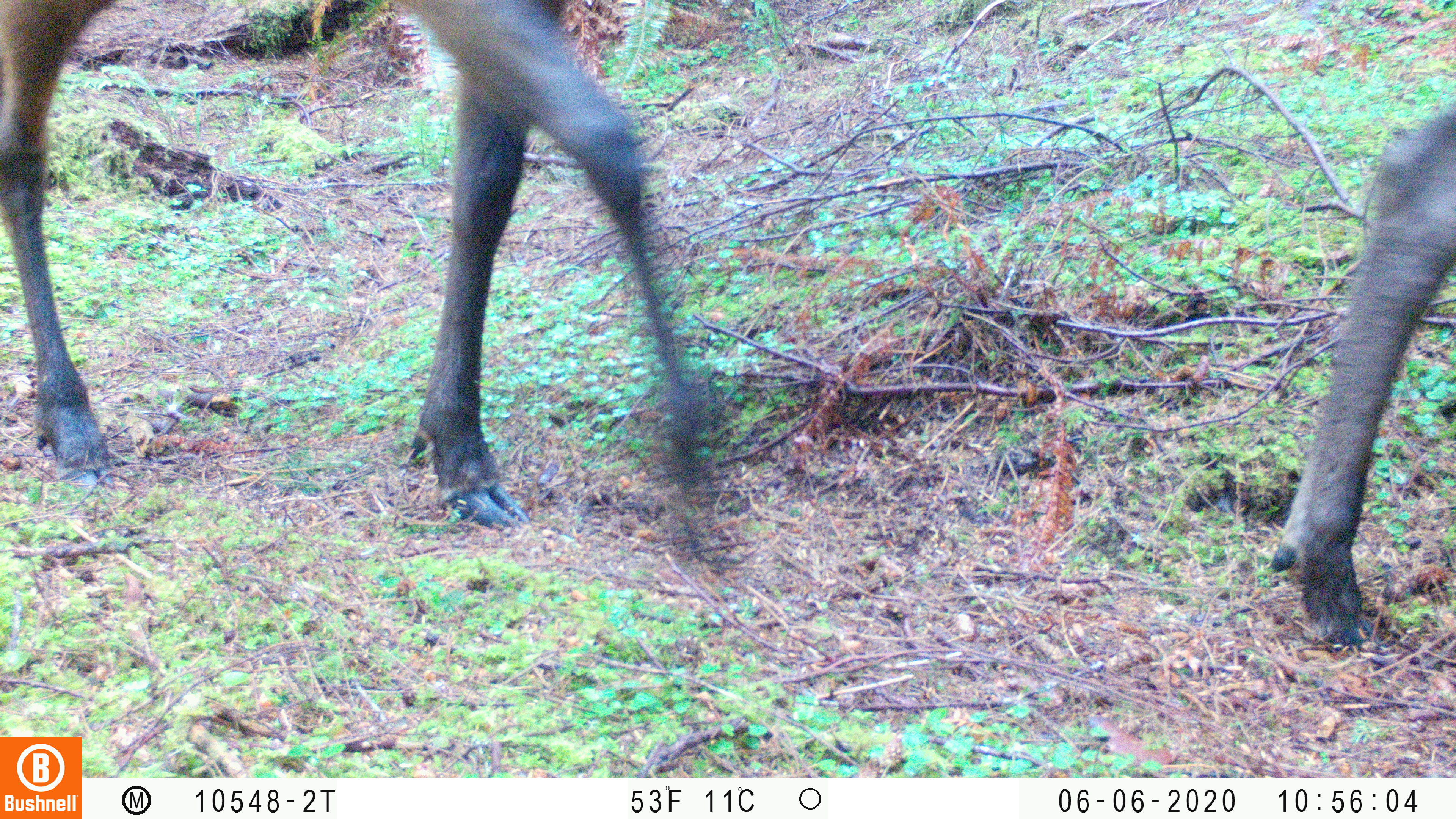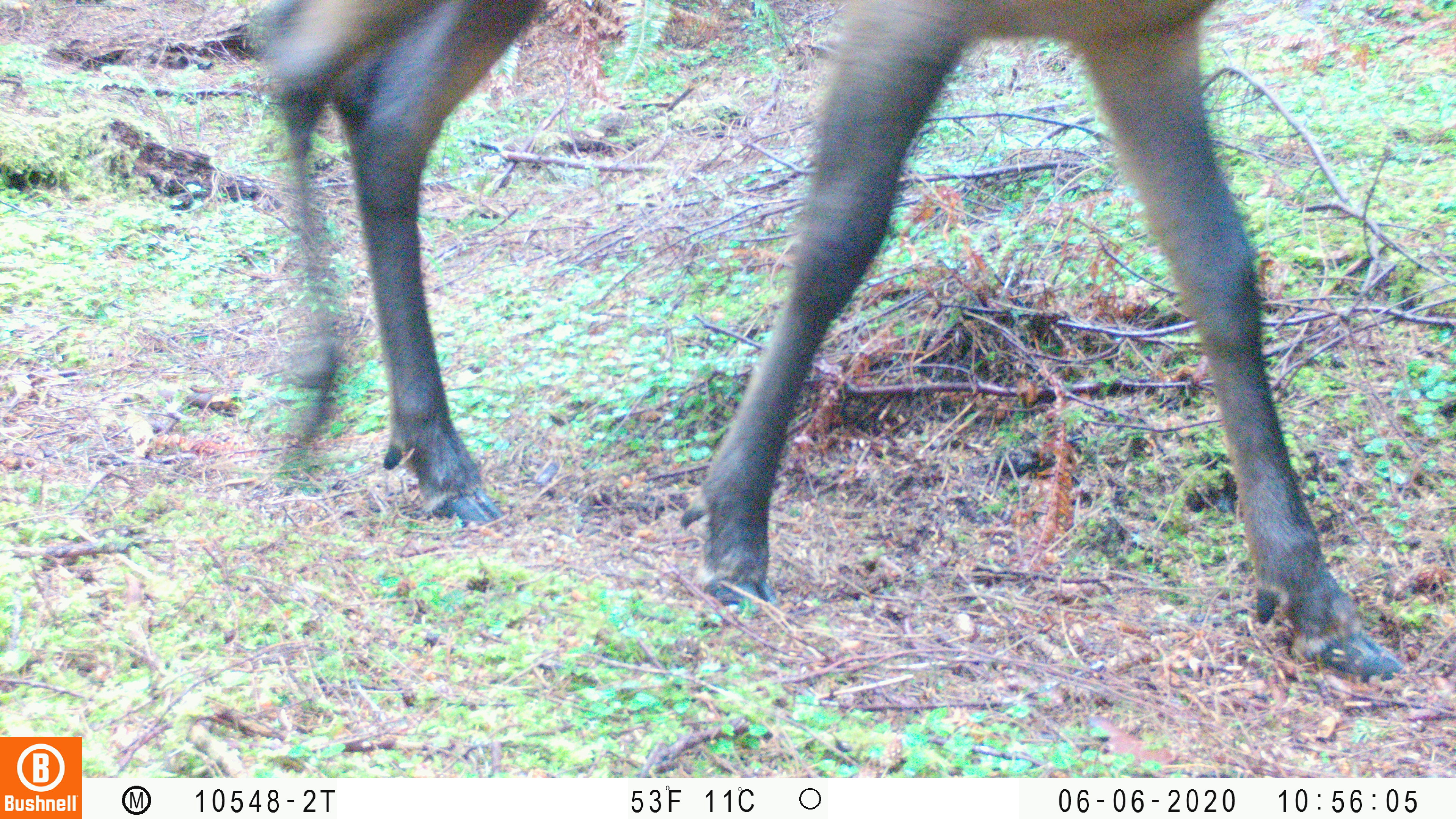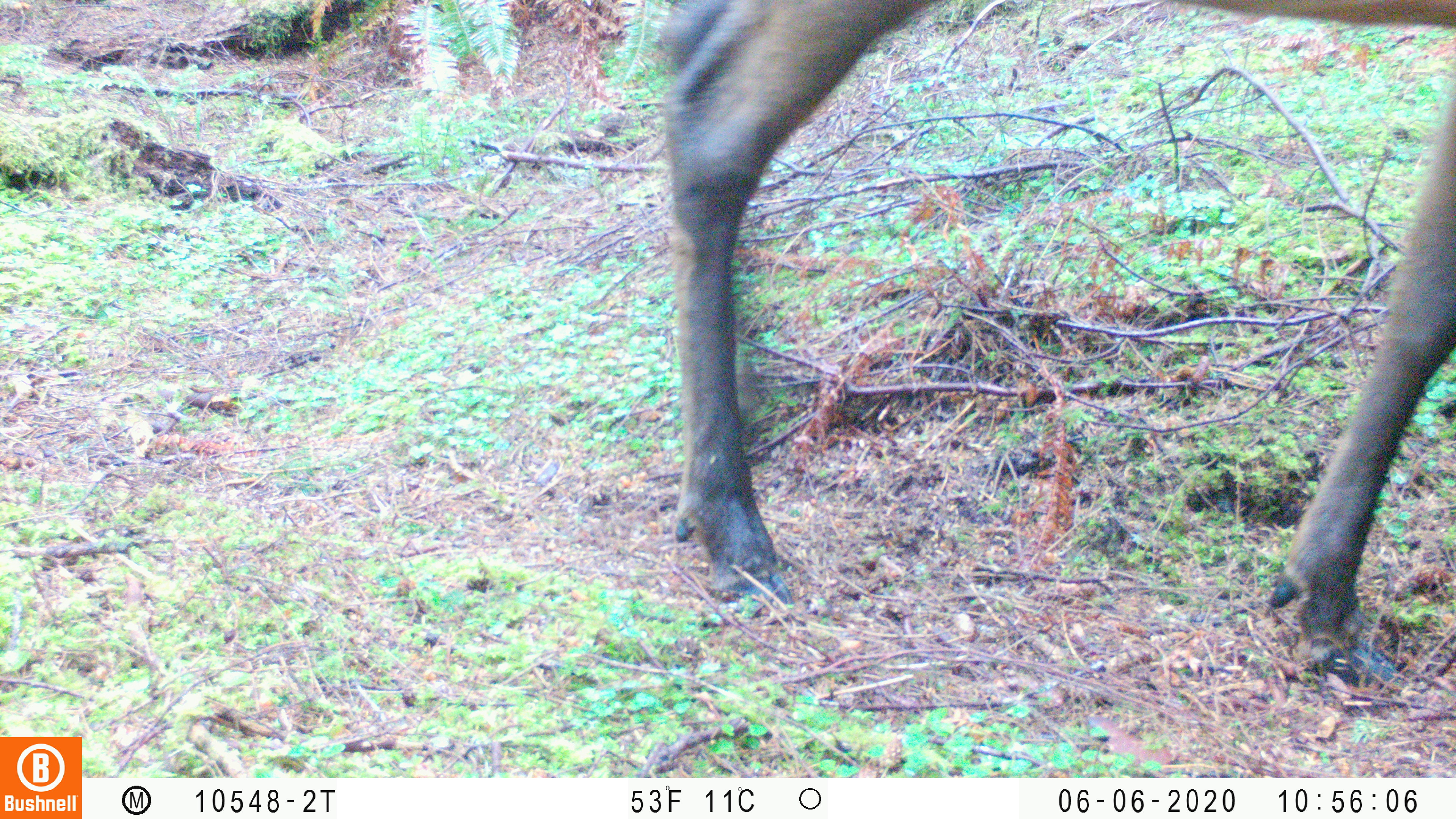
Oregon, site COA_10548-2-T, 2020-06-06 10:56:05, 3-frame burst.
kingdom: Animalia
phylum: Chordata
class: Mammalia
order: Artiodactyla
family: Cervidae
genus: Cervus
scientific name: Cervus canadensis roosevelti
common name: roosevelt elk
Roosevelt elk (Cervus canadensis roosevelti).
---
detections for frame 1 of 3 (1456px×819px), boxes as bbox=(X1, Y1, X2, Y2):
roosevelt elk: bbox=(0, 1, 744, 575); bbox=(1261, 95, 1451, 664)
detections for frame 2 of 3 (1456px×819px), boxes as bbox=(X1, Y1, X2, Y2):
roosevelt elk: bbox=(251, 0, 1407, 685)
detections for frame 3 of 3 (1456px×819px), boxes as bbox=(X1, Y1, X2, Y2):
roosevelt elk: bbox=(643, 2, 1453, 685)